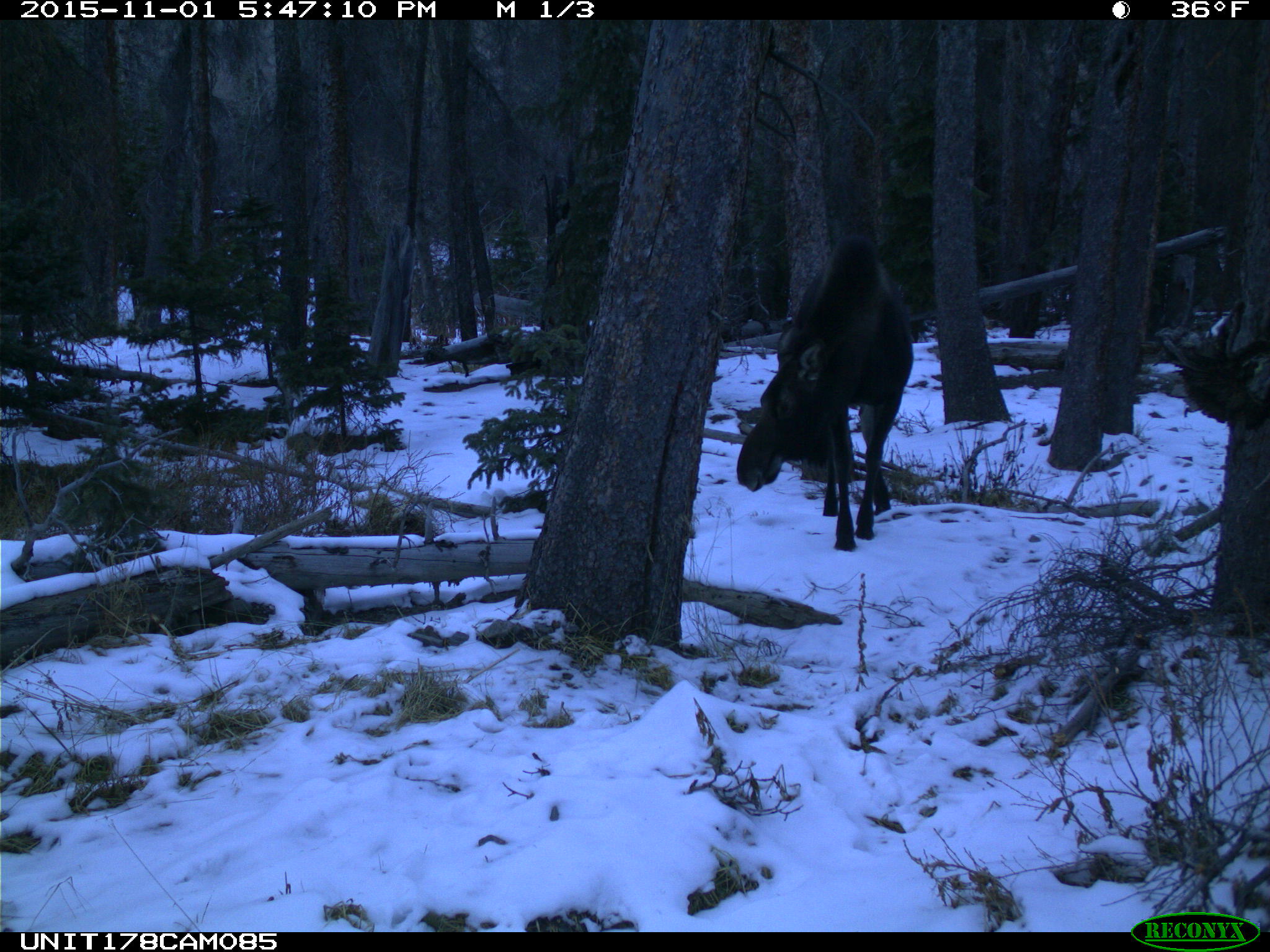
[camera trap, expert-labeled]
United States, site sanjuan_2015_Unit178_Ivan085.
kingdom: Animalia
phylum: Chordata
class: Mammalia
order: Artiodactyla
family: Cervidae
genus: Alces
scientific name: Alces alces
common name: moose